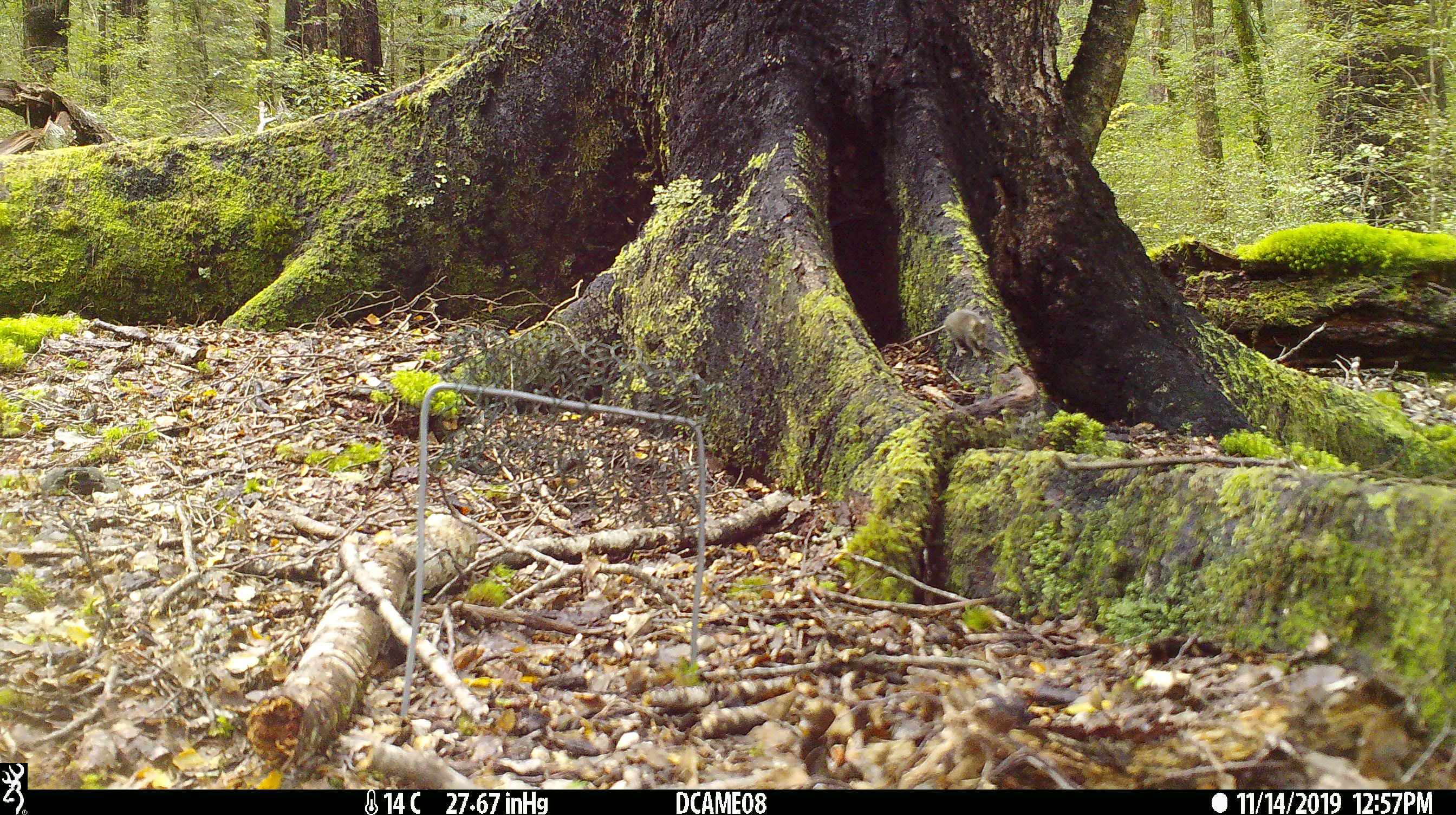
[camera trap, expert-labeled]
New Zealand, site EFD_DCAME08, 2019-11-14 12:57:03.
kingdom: Animalia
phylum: Chordata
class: Mammalia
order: Rodentia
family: Muridae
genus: Mus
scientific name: Mus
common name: mouse